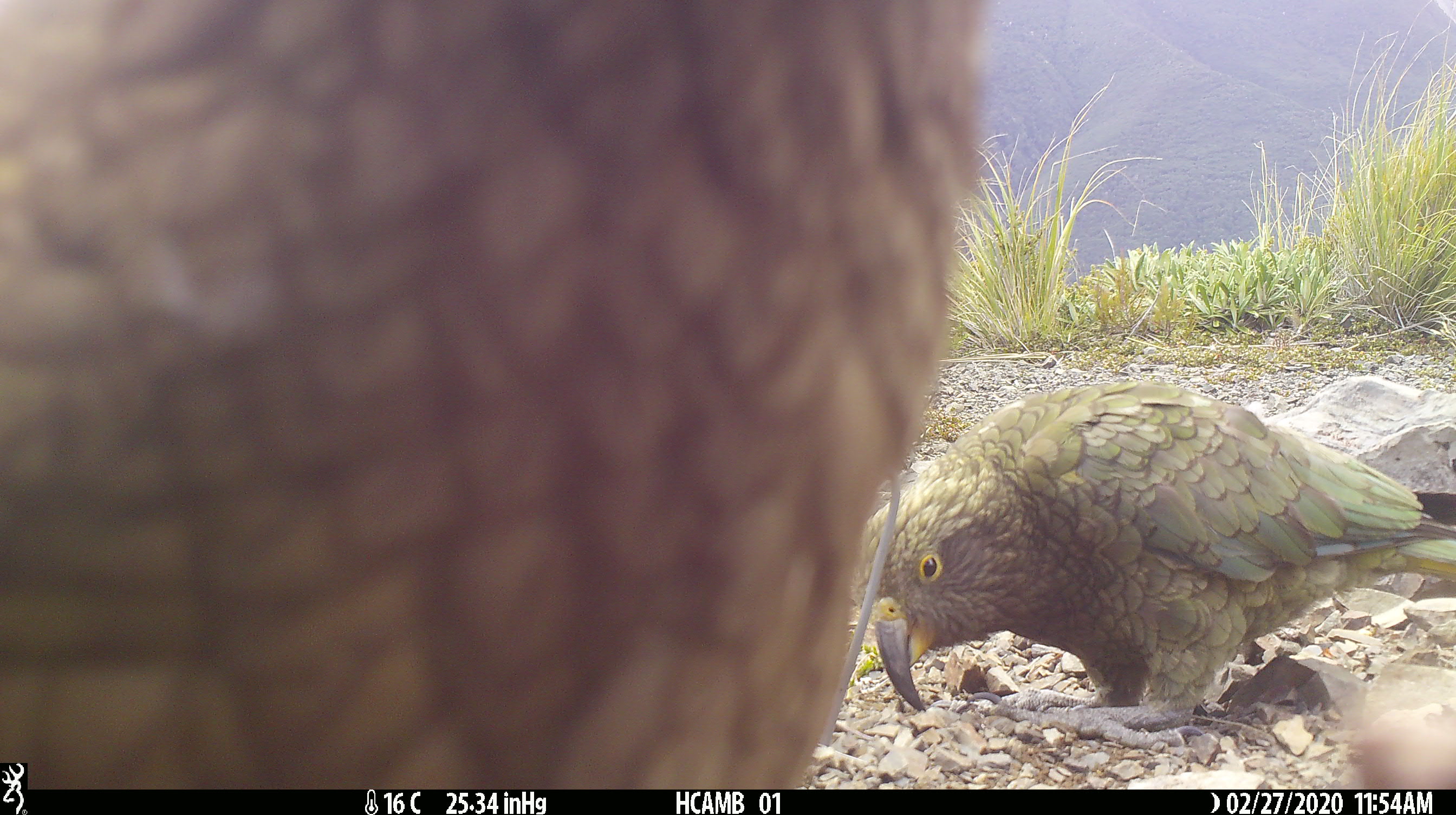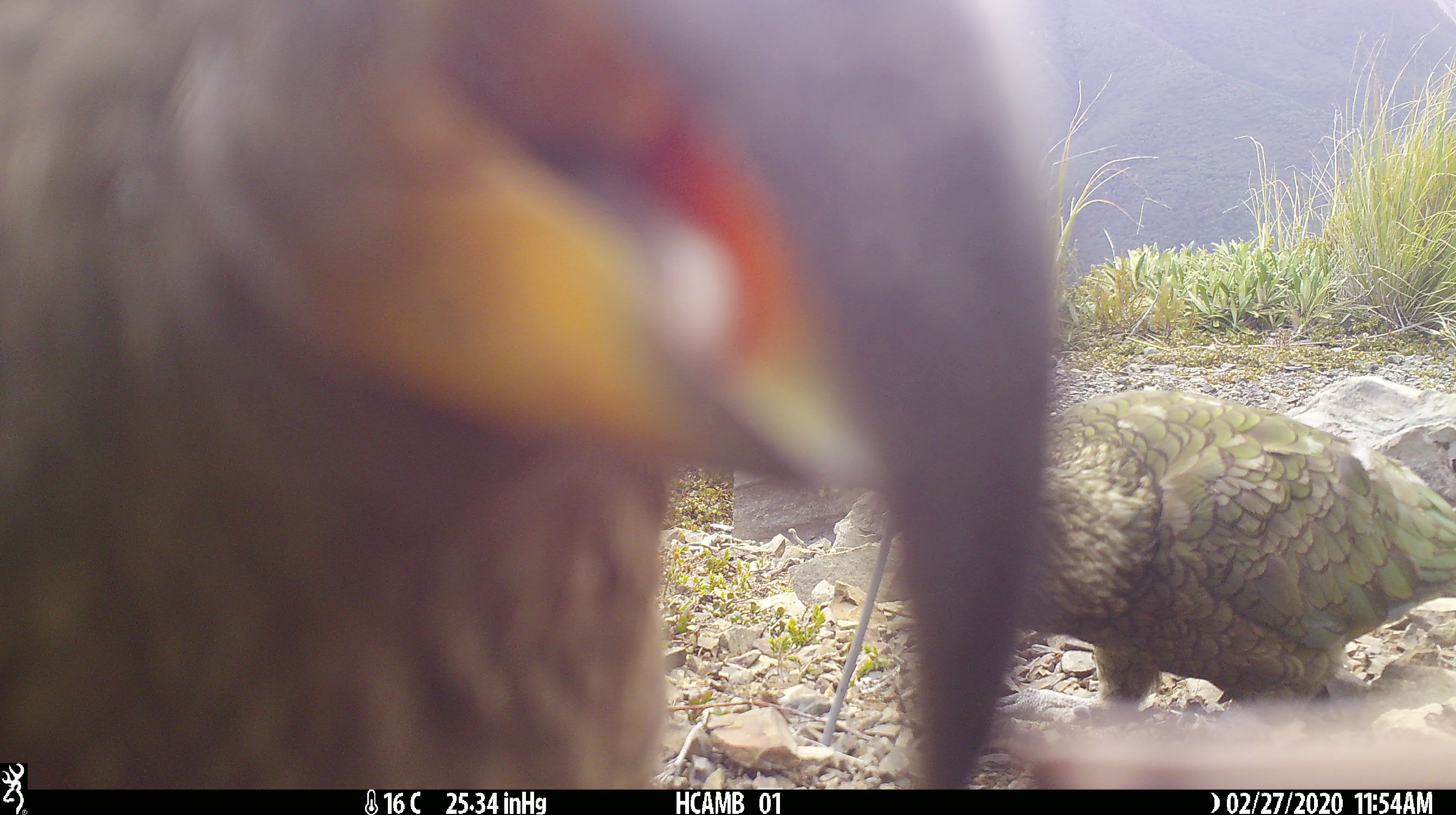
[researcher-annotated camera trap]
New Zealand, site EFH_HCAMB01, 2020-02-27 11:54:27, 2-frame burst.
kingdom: Animalia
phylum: Chordata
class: Aves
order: Psittaciformes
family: Strigopidae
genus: Nestor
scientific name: Nestor notabilis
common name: kea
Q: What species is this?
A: Kea (Nestor notabilis).